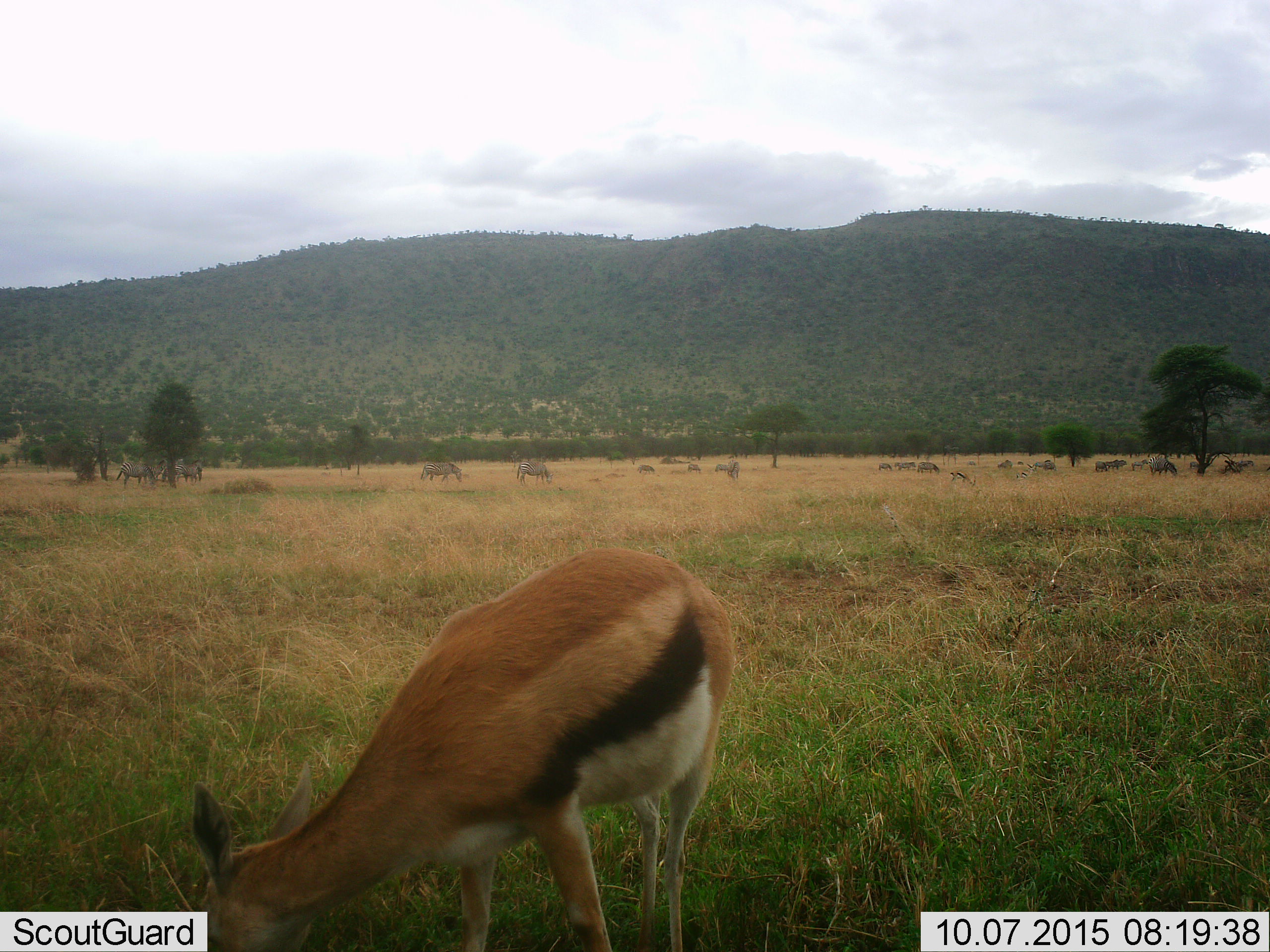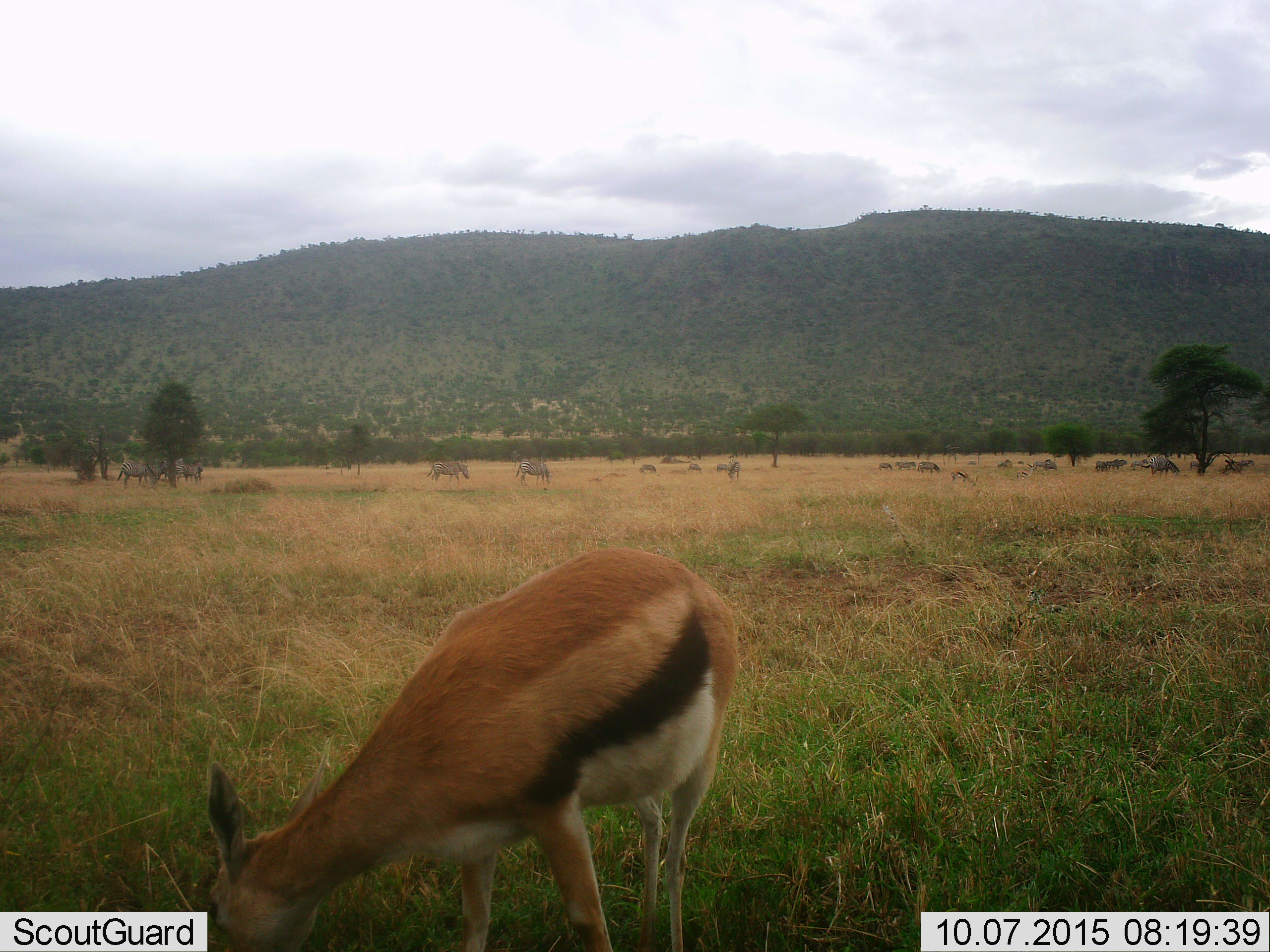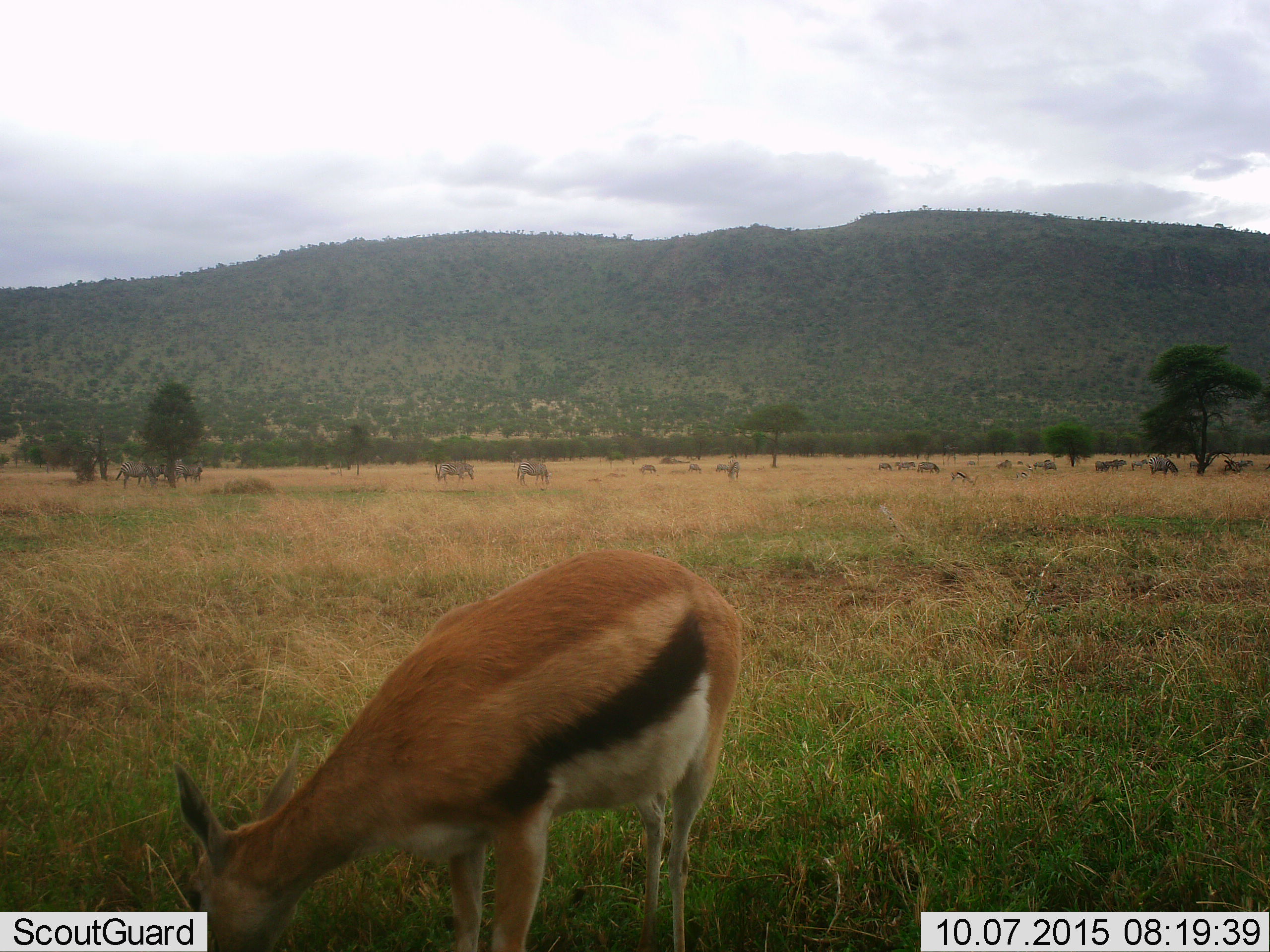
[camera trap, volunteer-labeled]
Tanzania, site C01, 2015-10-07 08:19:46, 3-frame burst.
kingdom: Animalia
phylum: Chordata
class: Mammalia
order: Artiodactyla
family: Bovidae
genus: Eudorcas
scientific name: Eudorcas thomsonii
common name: thomson's gazelle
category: gazellethomsons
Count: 3.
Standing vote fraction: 37%.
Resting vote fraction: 5%.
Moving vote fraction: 11%.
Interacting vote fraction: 0%.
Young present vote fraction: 5%.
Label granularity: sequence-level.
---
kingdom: Animalia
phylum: Chordata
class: Mammalia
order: Perissodactyla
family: Equidae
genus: Equus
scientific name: Equus quagga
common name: plains zebra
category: zebra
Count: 11-50.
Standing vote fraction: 47%.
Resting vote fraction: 7%.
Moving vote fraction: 27%.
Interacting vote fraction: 0%.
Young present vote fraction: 13%.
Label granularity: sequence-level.